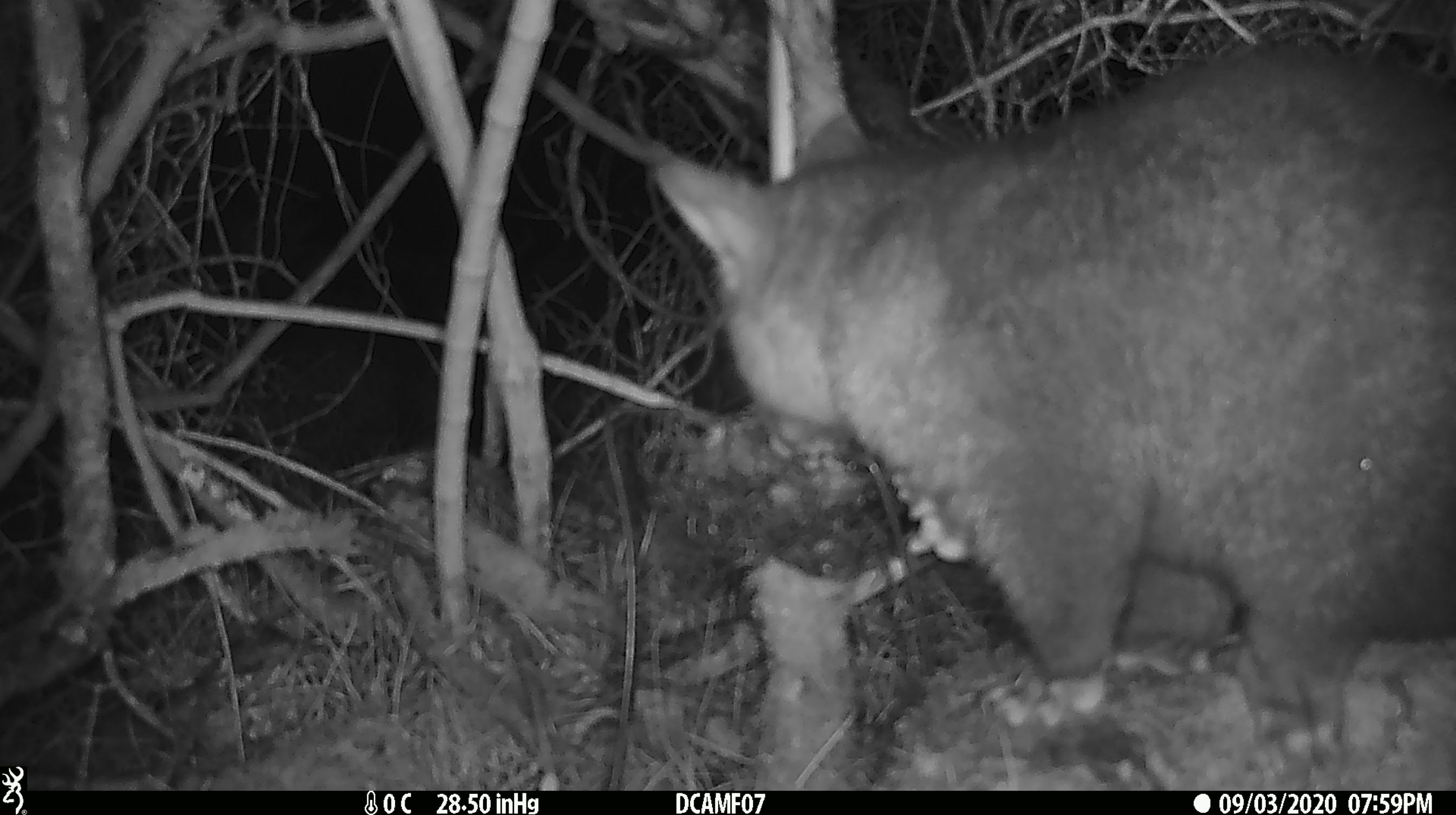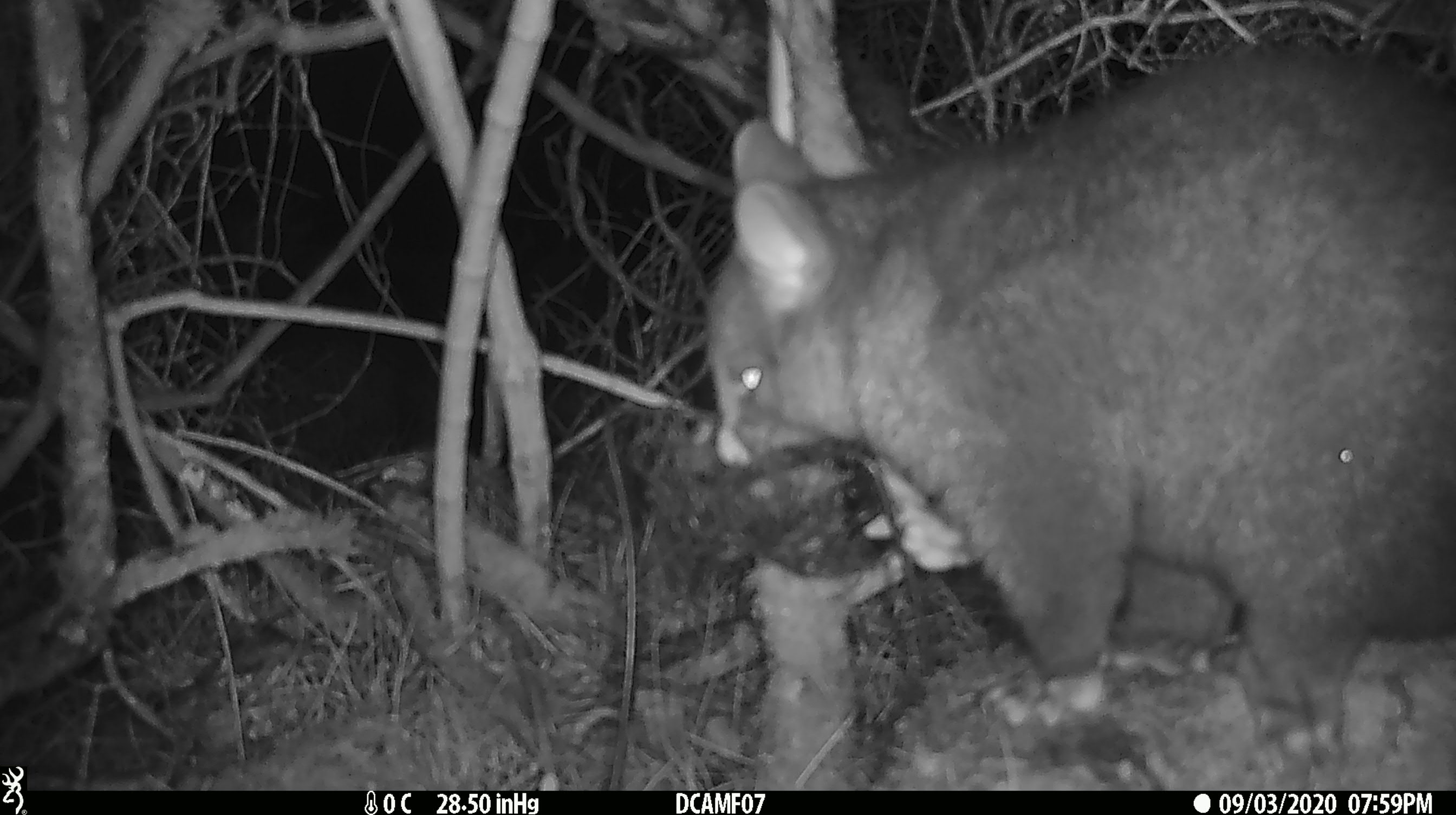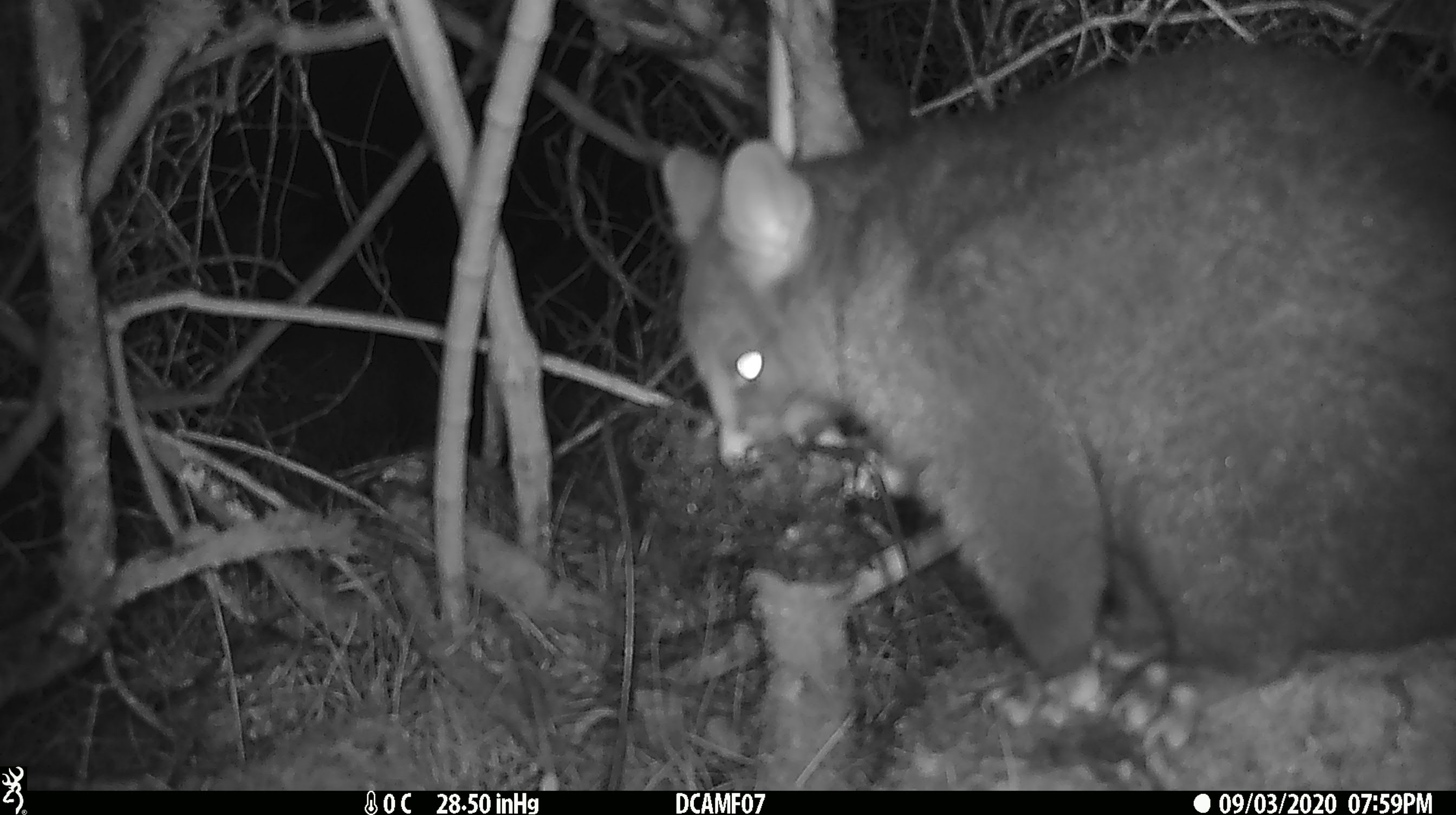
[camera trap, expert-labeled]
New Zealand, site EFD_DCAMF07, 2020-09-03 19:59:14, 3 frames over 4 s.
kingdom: Animalia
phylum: Chordata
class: Mammalia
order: Diprotodontia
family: Phalangeridae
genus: Trichosurus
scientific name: Trichosurus vulpecula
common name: common brushtail possum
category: possum